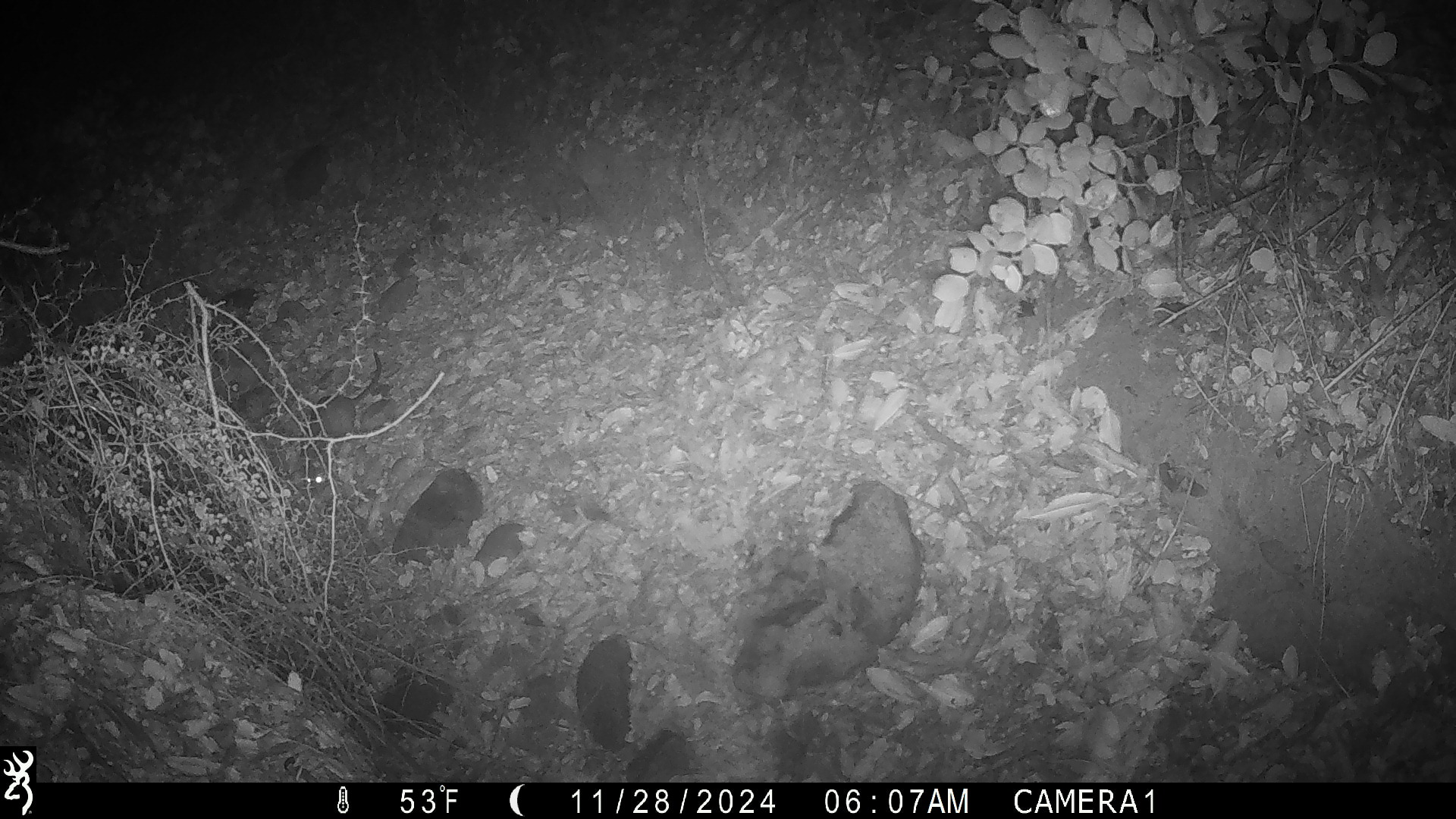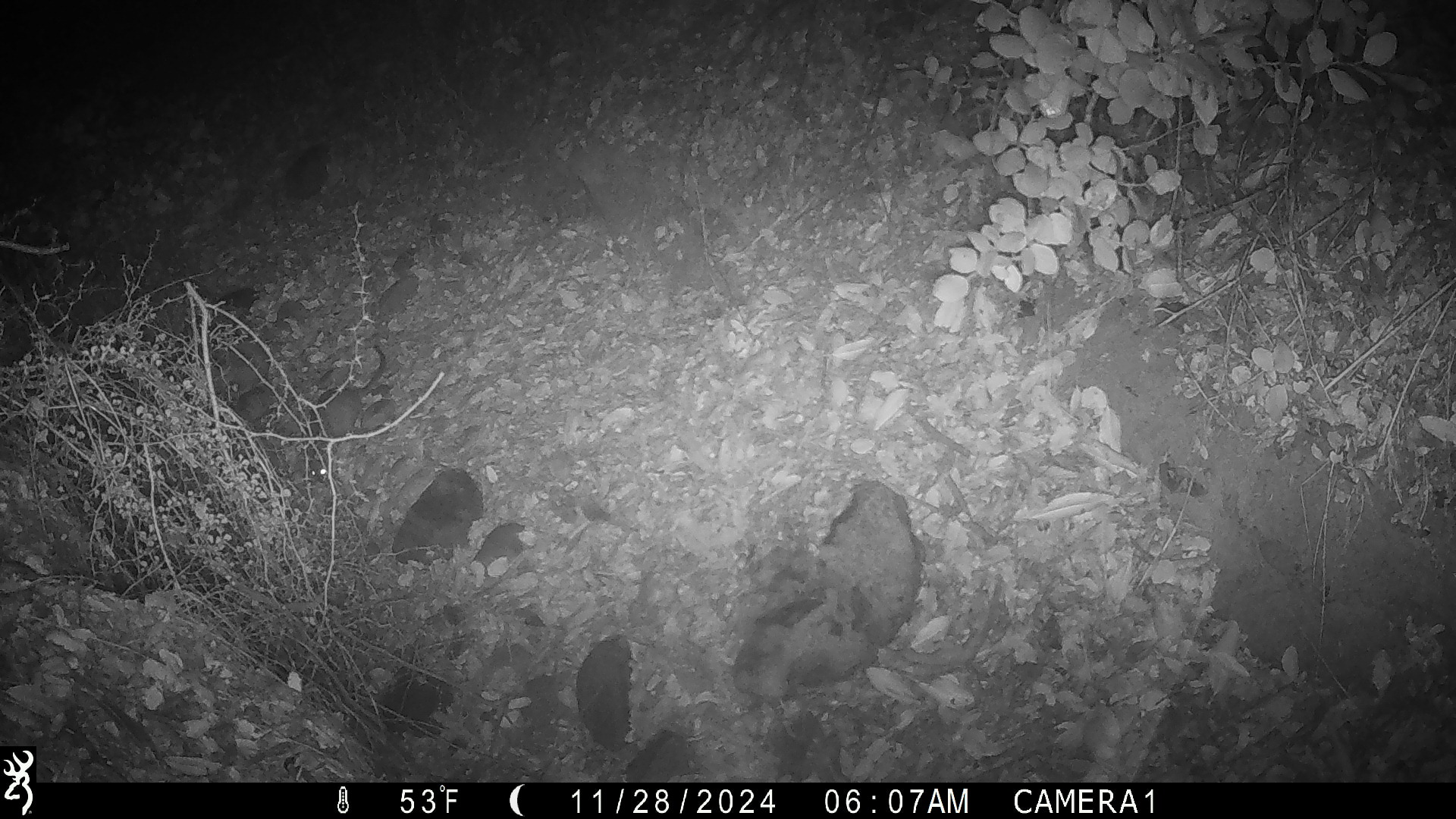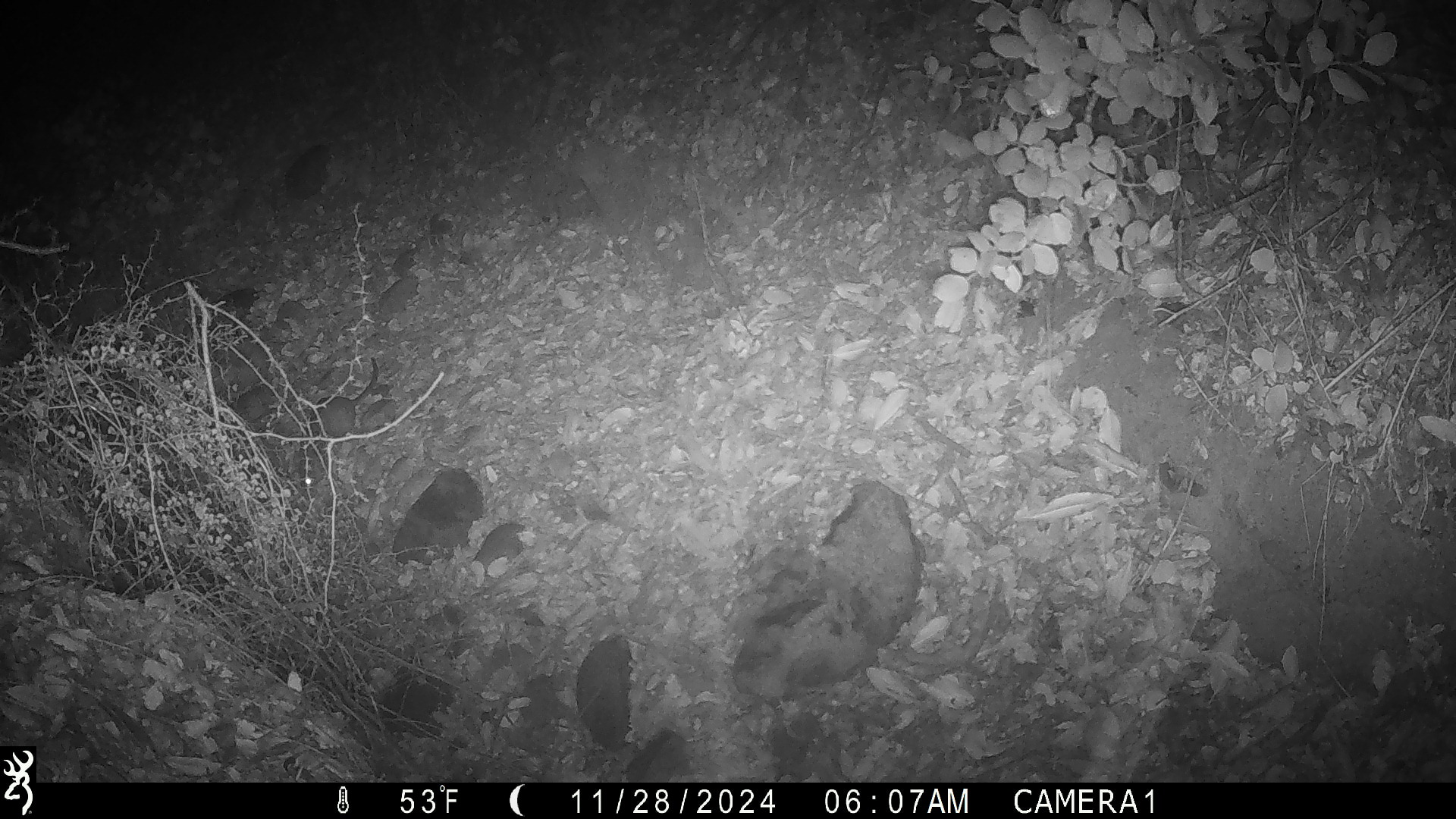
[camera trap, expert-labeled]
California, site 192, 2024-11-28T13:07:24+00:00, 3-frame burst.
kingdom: Animalia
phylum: Chordata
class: Mammalia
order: Rodentia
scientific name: Rodentia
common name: mouse or rat